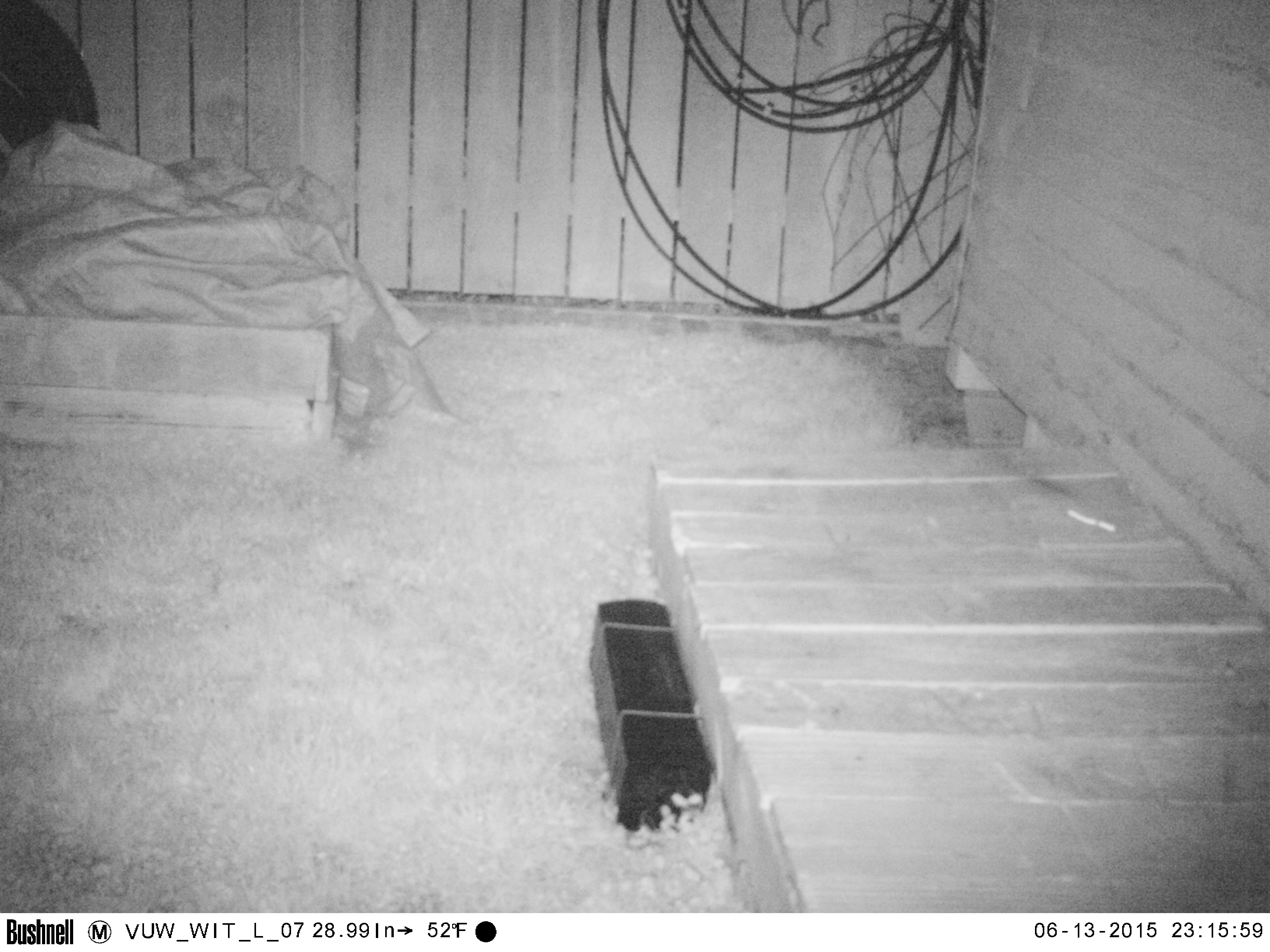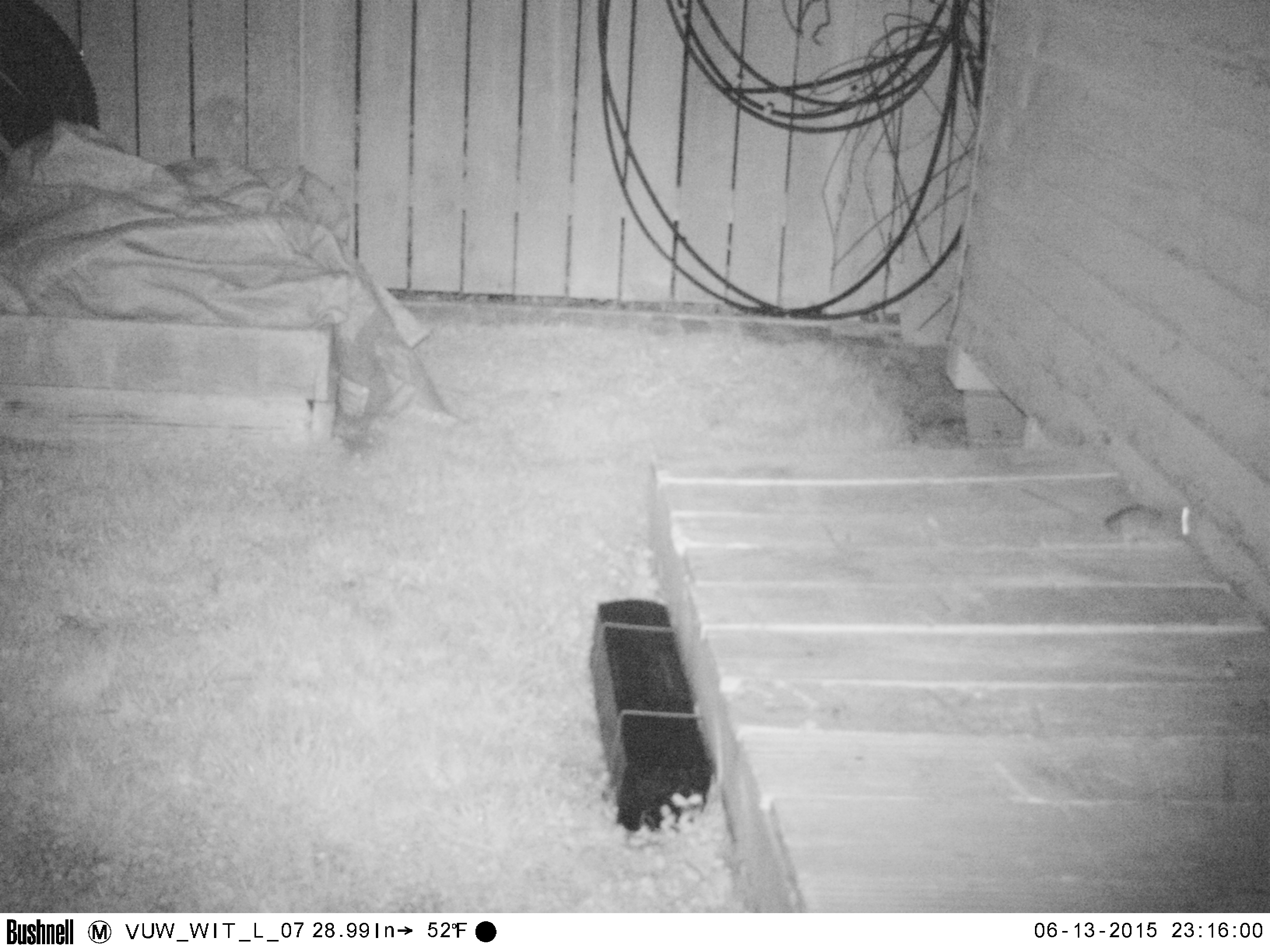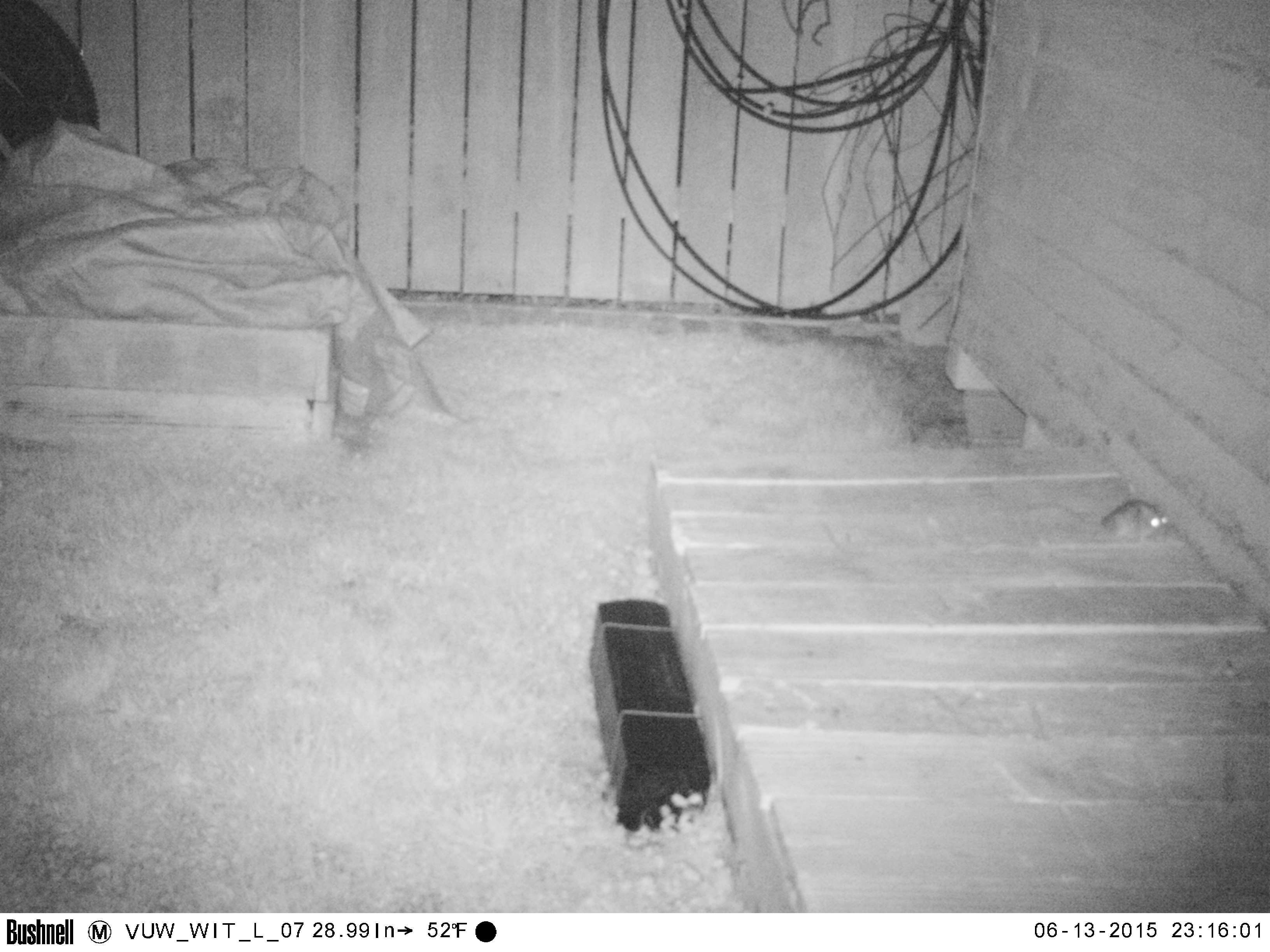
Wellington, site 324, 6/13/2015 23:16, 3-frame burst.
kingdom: Animalia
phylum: Chordata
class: Mammalia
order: Rodentia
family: Muridae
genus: Rattus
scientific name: Rattus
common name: rat